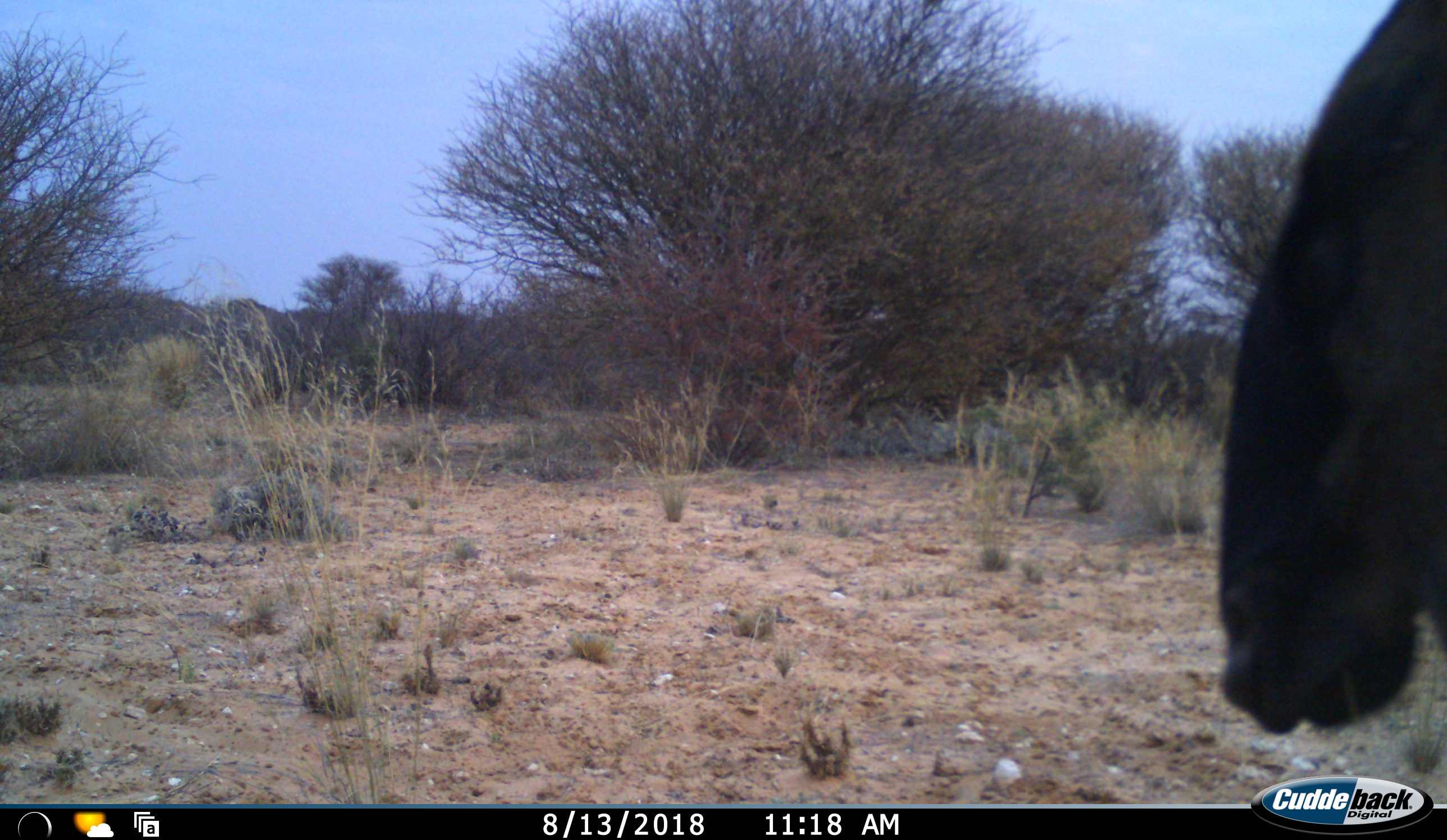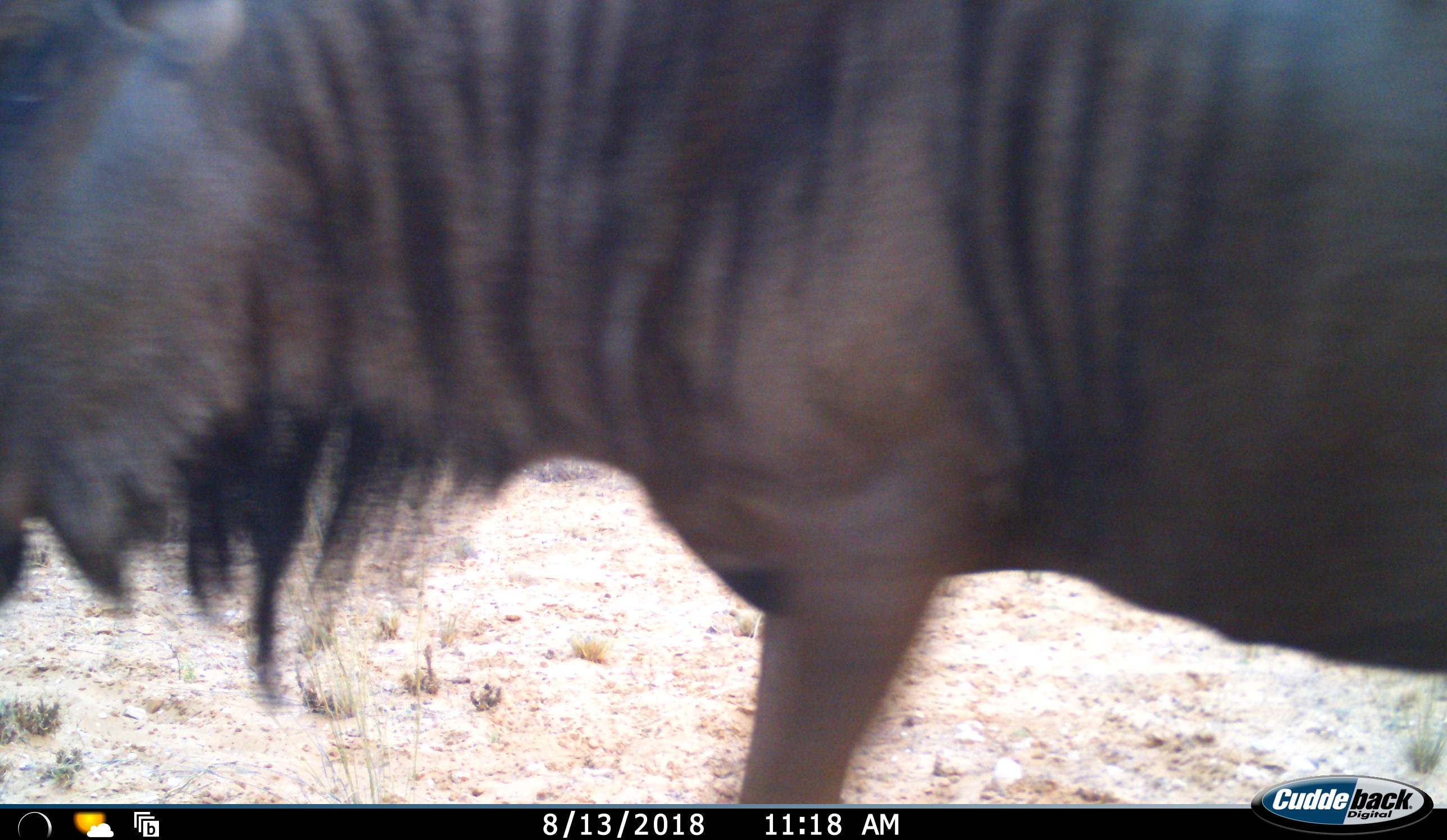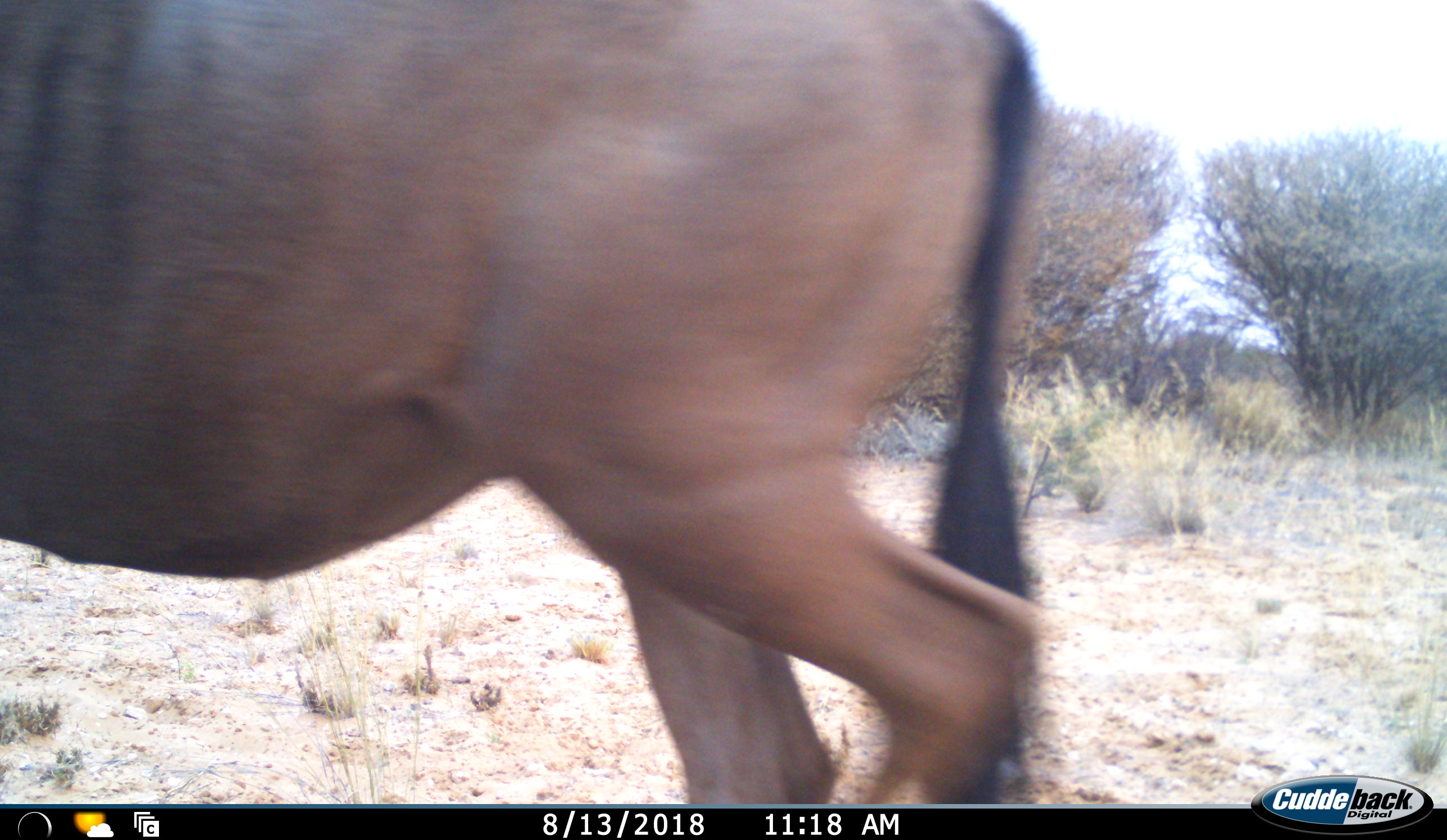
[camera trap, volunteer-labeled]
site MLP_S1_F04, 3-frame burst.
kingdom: Animalia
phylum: Chordata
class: Mammalia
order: Artiodactyla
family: Bovidae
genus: Connochaetes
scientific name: Connochaetes taurinus taurinus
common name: blue wildebeest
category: wildebeestblue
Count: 1.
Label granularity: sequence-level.